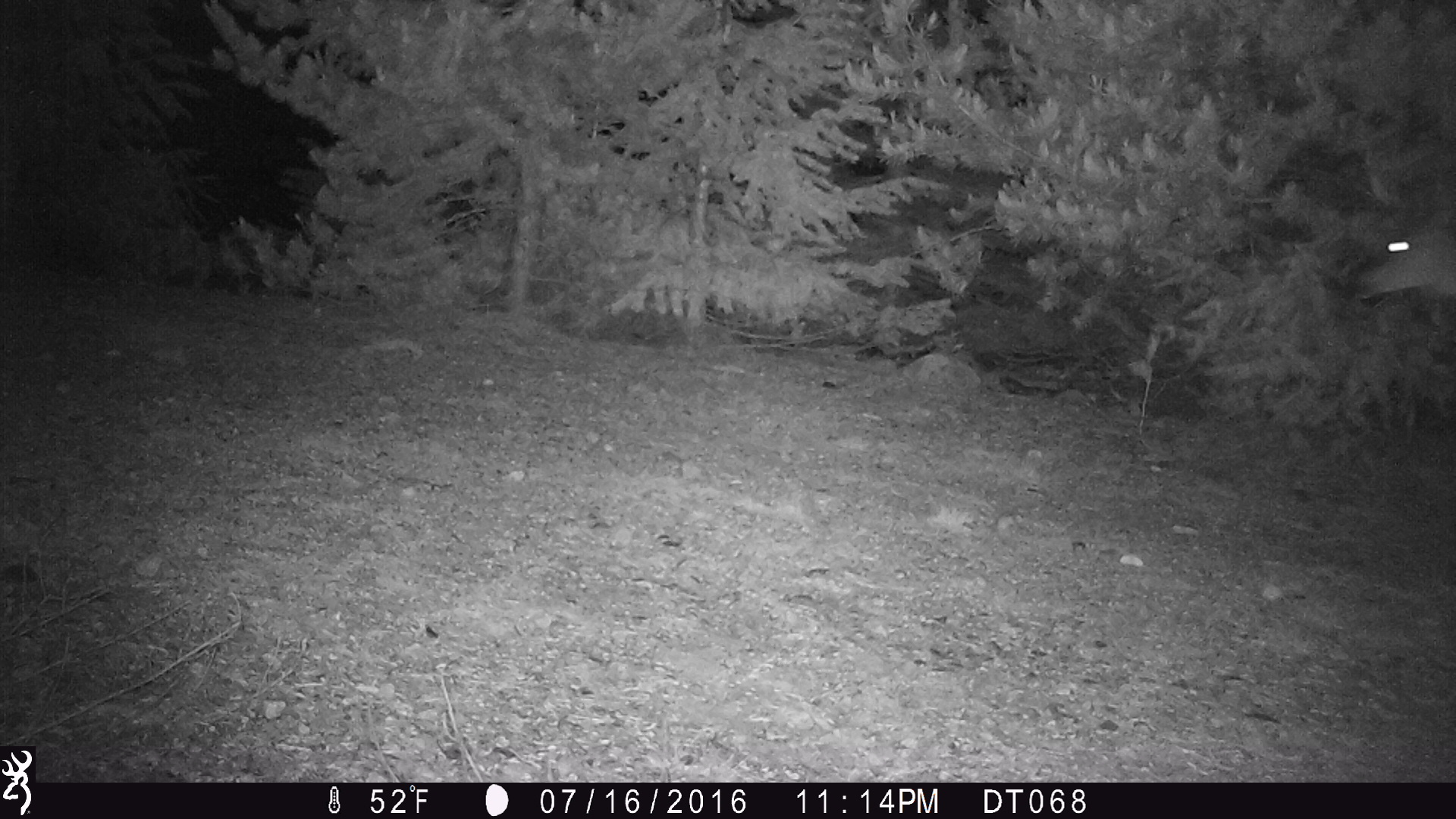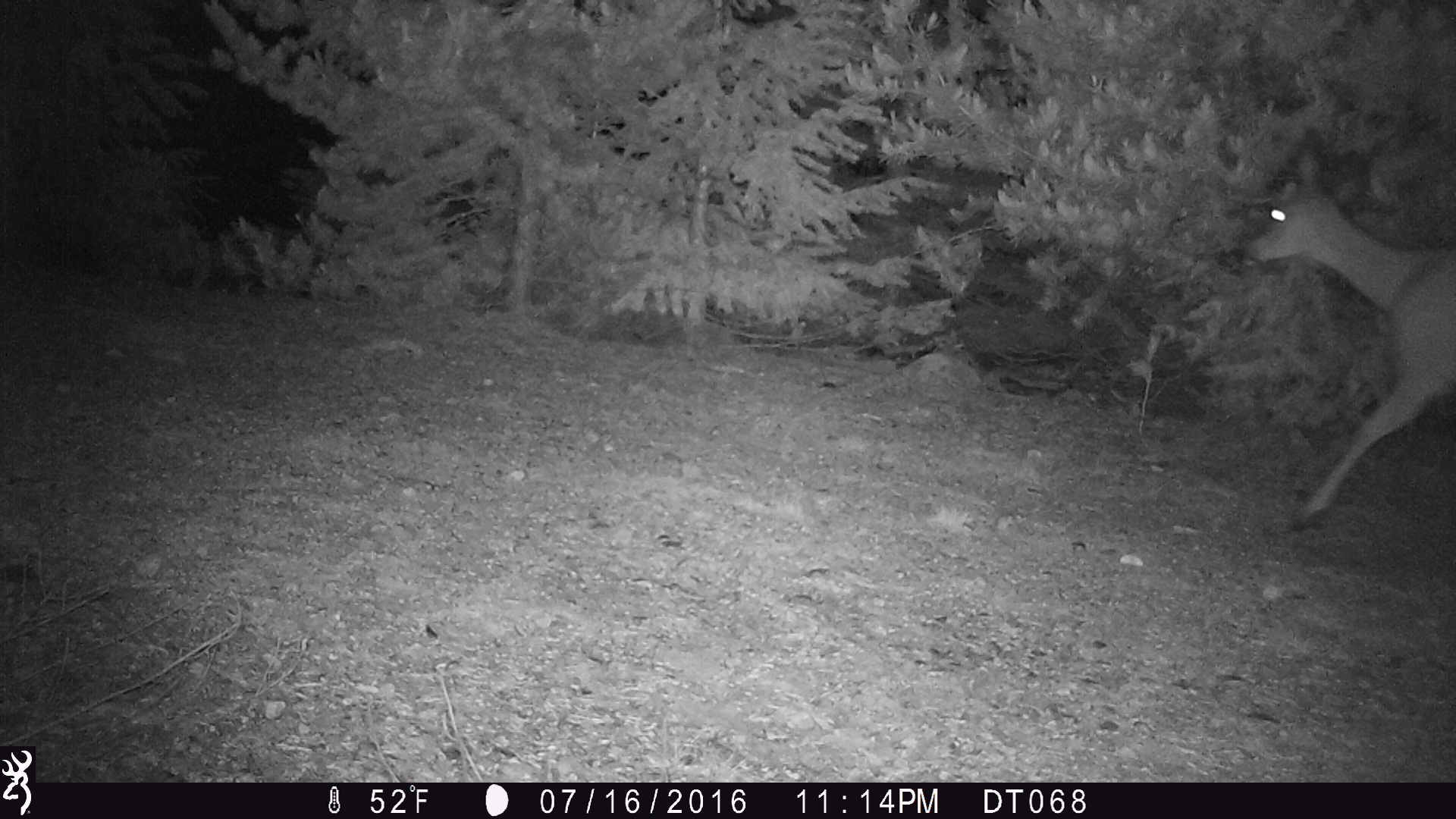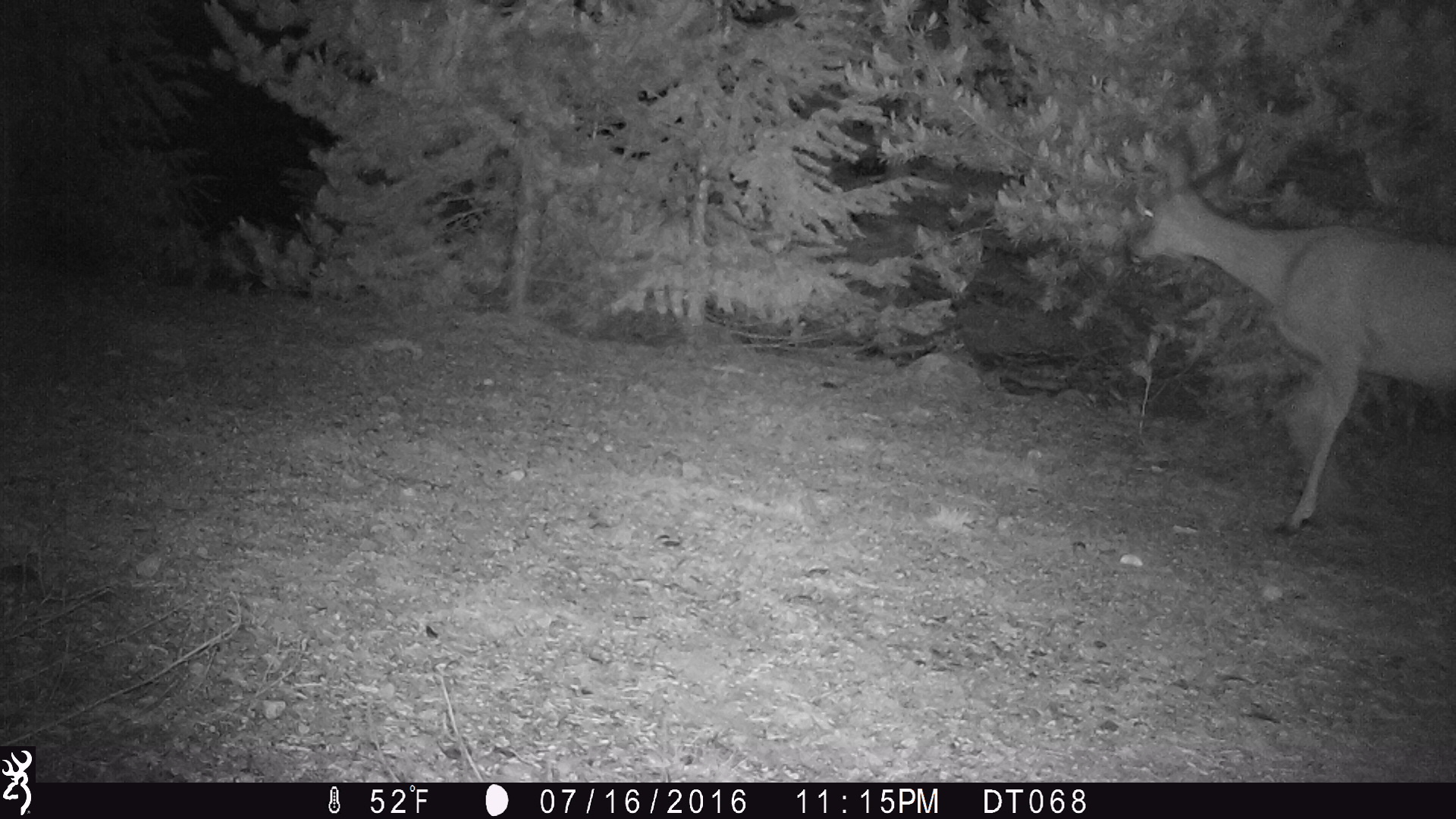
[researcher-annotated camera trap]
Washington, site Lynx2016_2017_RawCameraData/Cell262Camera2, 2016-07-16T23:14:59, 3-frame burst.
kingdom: Animalia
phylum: Chordata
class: Mammalia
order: Artiodactyla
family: Cervidae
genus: Odocoileus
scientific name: Odocoileus hemionus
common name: mule deer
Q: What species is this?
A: Odocoileus hemionus (mule deer).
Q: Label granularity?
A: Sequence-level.